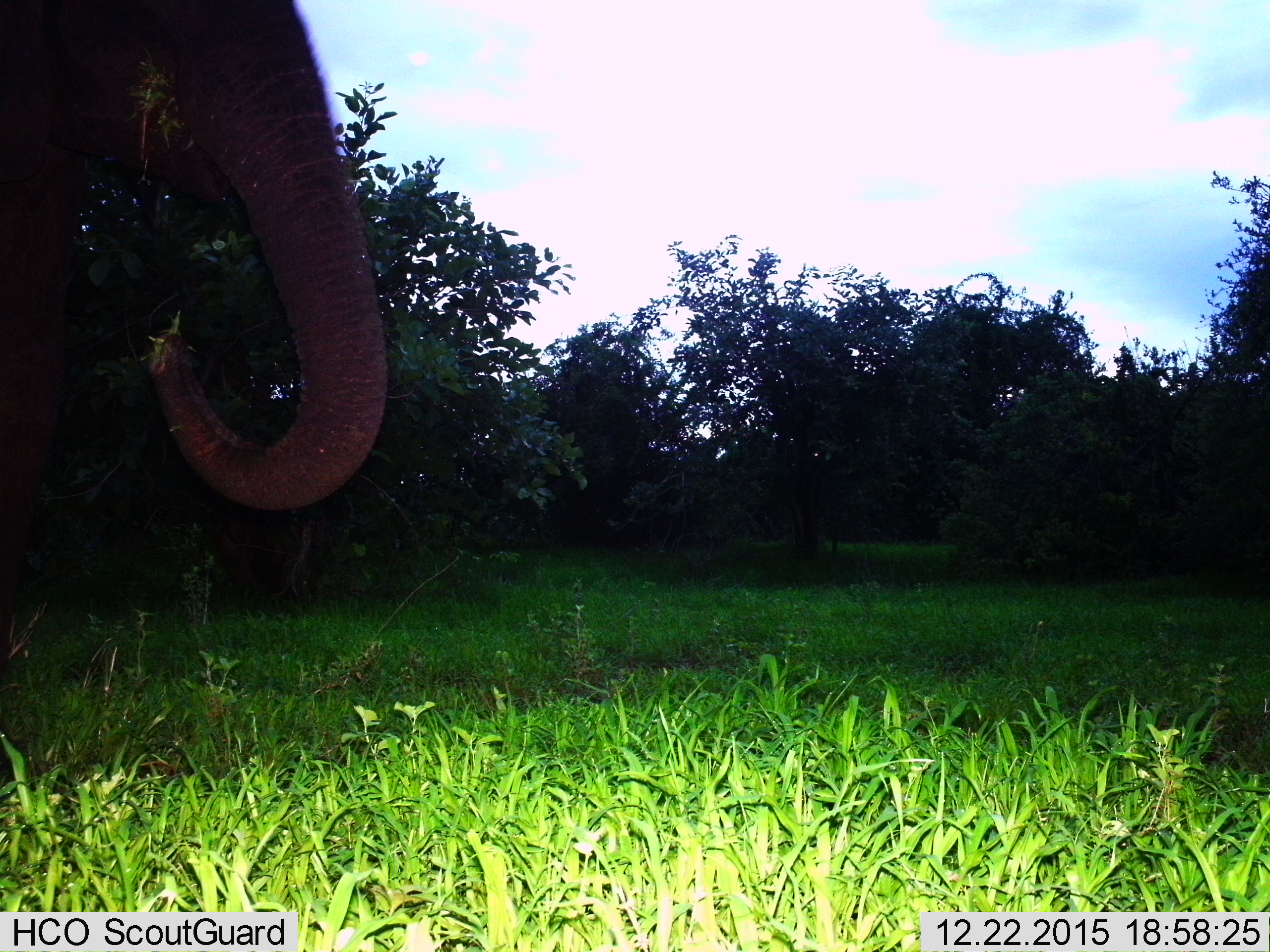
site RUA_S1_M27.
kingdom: Animalia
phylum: Chordata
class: Mammalia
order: Proboscidea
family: Elephantidae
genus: Loxodonta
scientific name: Loxodonta africana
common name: african bush elephant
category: elephant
Elephant (african bush elephant) (Loxodonta africana), count 1. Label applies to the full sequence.